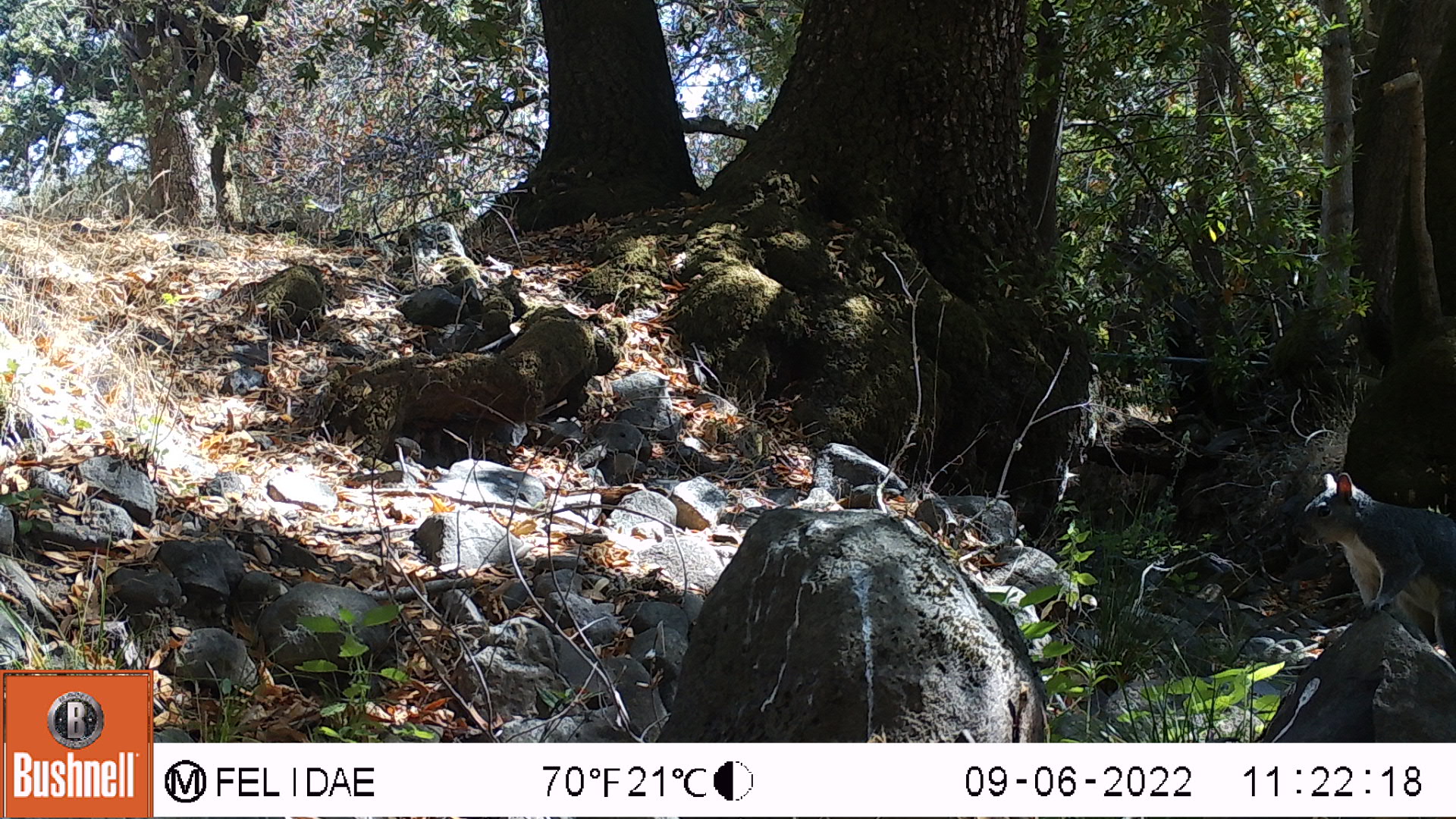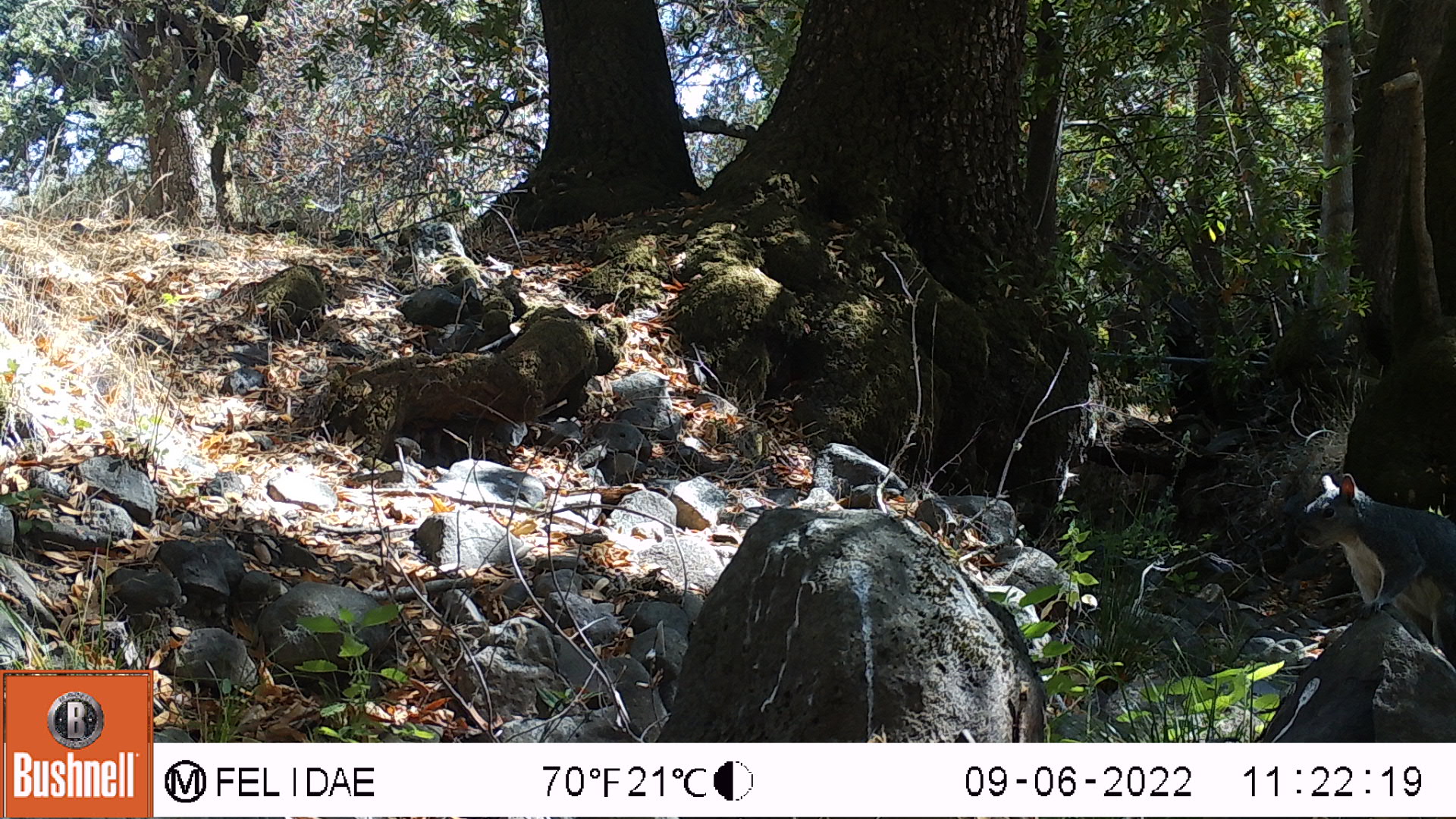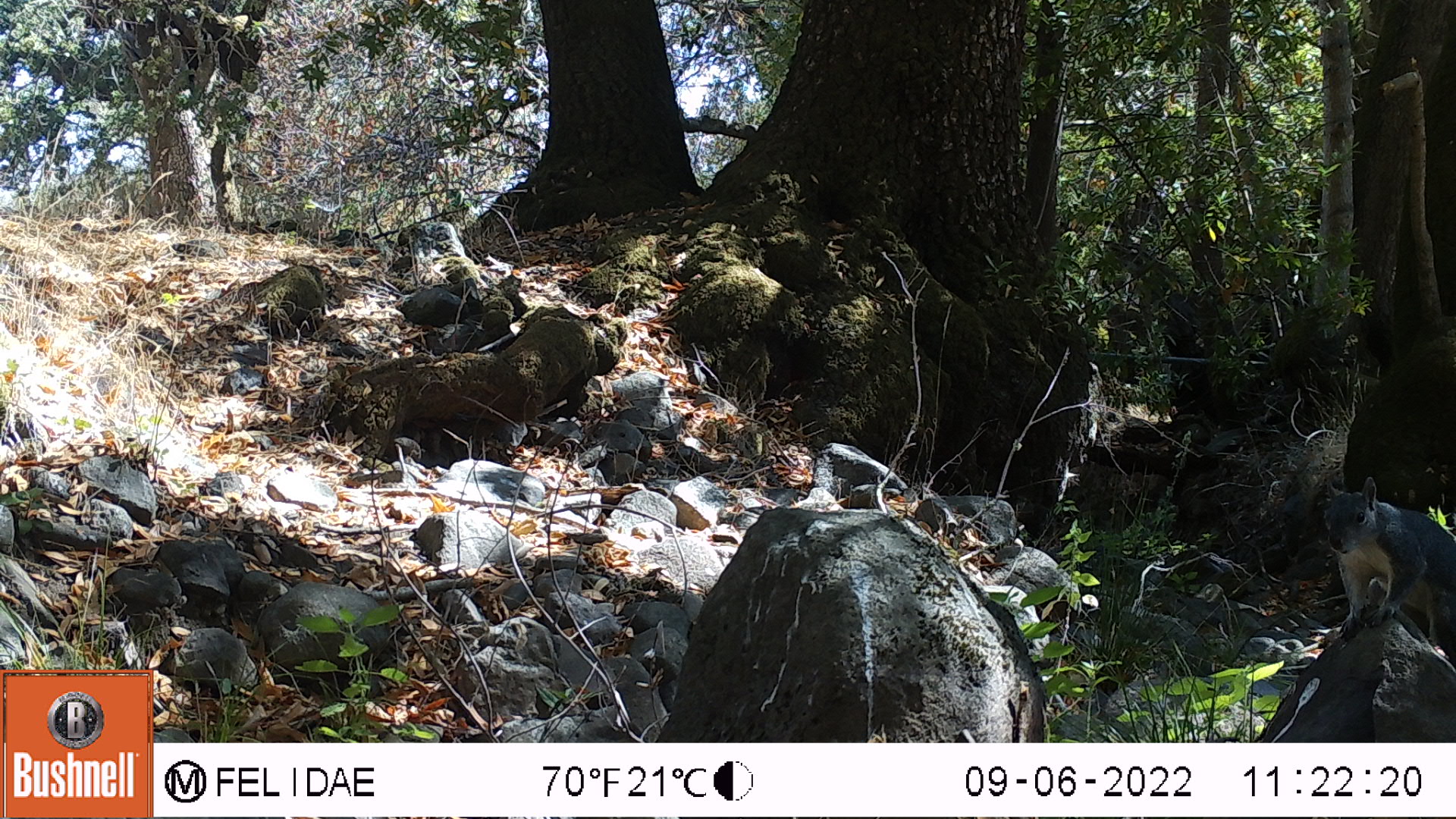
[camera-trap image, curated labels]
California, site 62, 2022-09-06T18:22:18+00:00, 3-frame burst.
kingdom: Animalia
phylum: Chordata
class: Mammalia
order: Rodentia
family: Sciuridae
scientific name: Sciuridae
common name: squirrel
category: unknown squirrel